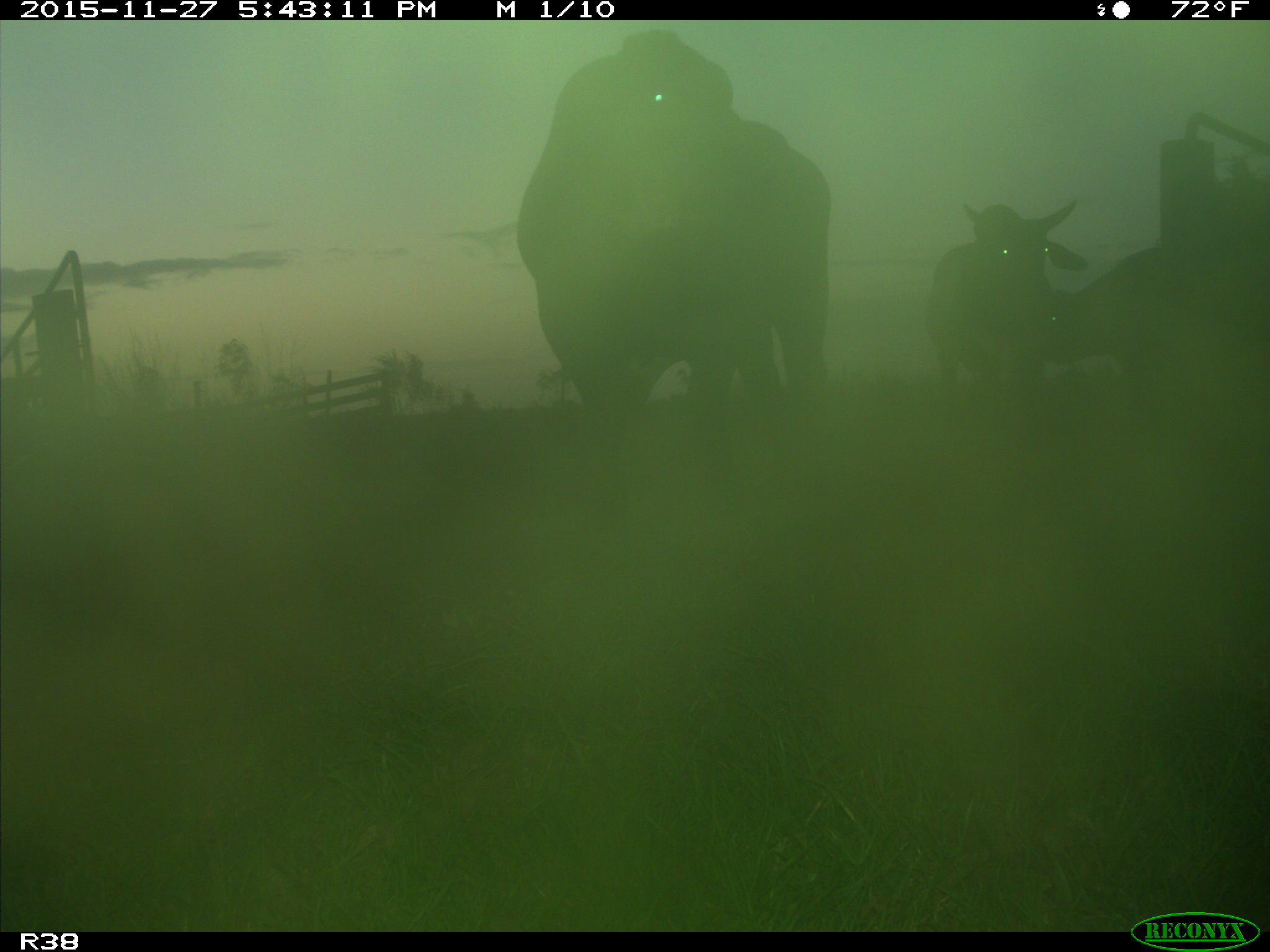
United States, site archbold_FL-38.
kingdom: Animalia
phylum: Chordata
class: Mammalia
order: Artiodactyla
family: Bovidae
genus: Bos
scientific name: Bos taurus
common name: domestic cow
Bos taurus (domestic cow).